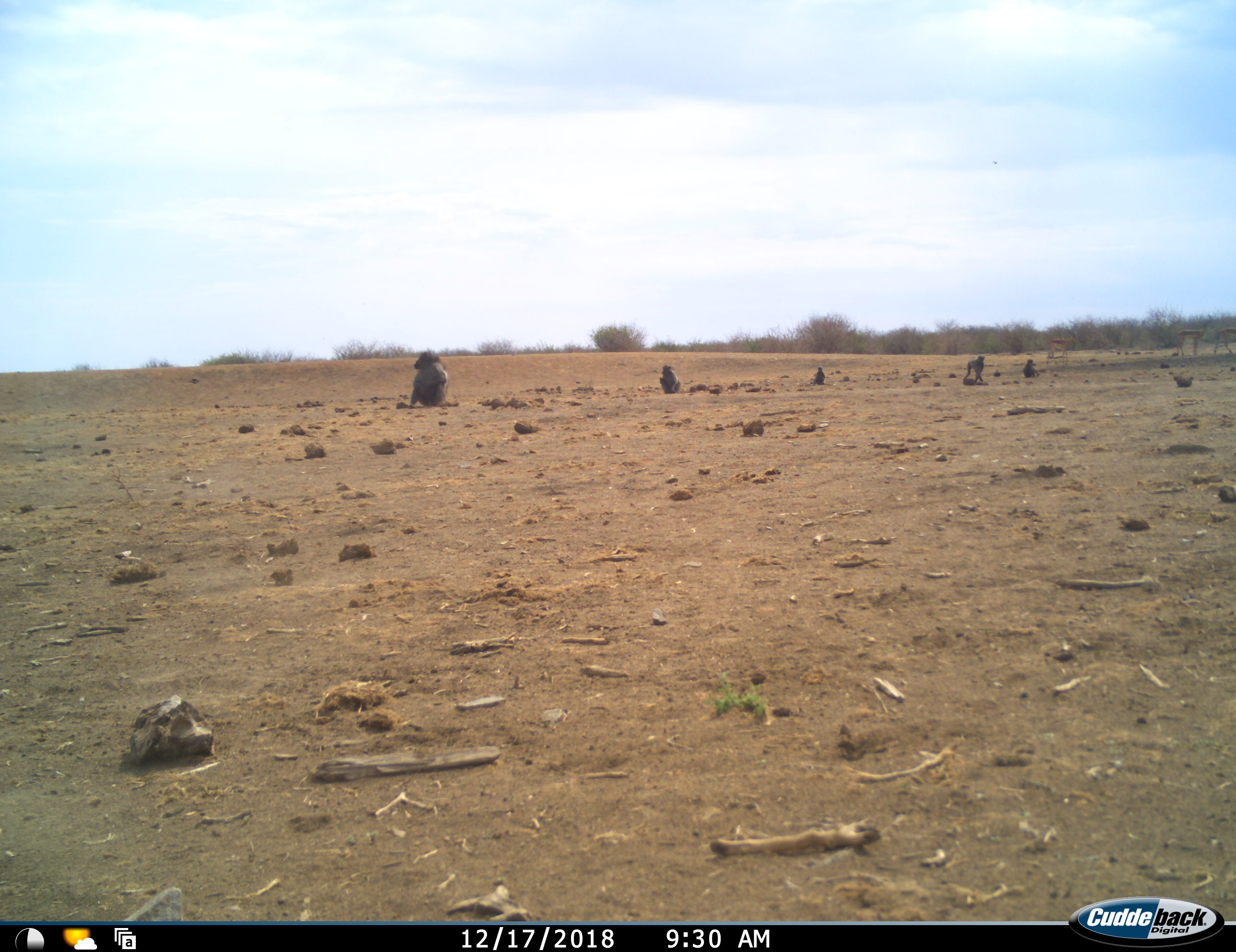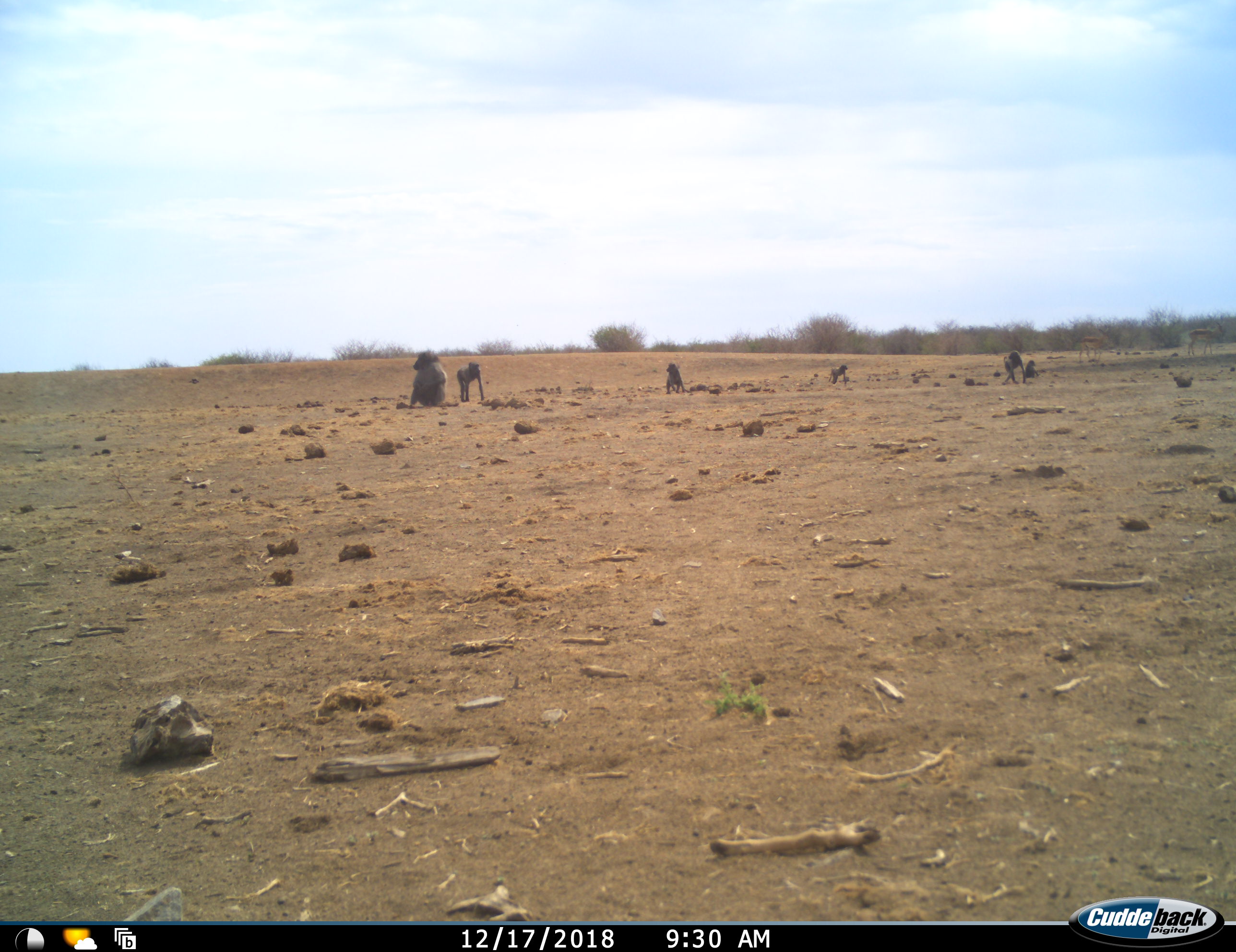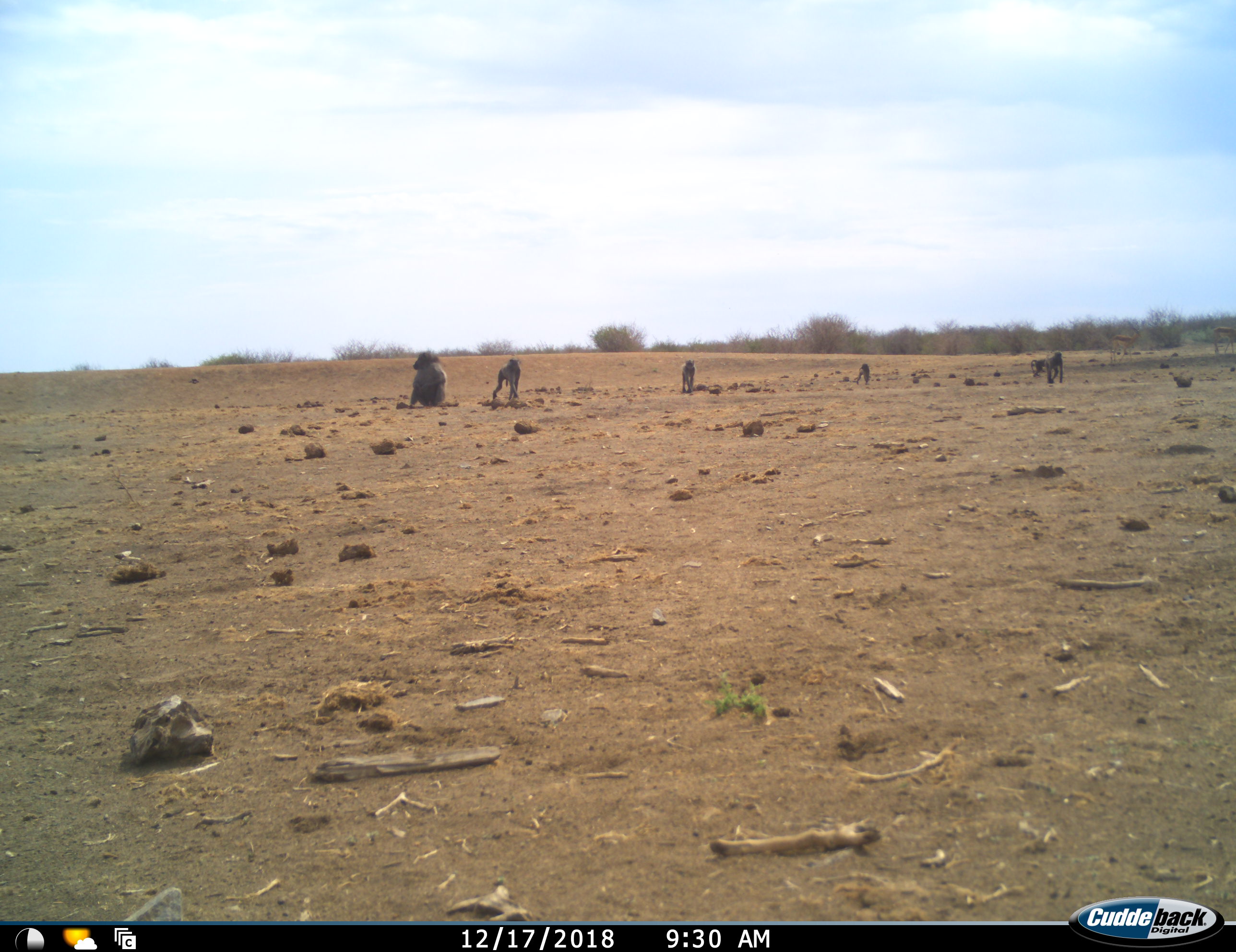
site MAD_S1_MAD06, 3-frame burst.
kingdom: Animalia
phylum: Chordata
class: Mammalia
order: Primates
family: Cercopithecidae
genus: Papio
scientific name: Papio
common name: baboon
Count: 6.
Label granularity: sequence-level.